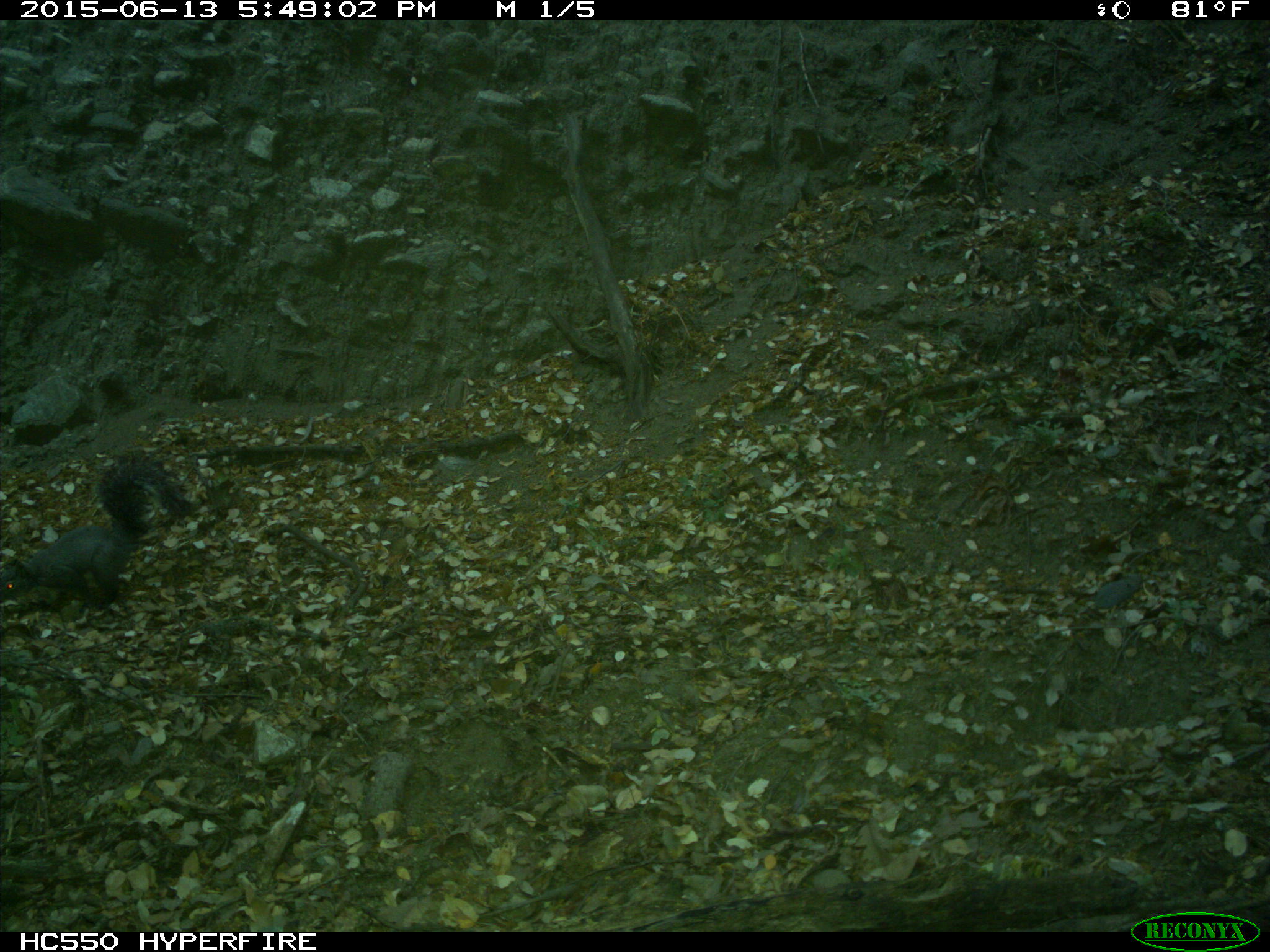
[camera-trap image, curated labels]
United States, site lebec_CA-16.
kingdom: Animalia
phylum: Chordata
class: Mammalia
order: Rodentia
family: Sciuridae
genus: Sciurus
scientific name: Sciurus carolinensis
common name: eastern gray squirrel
Sciurus carolinensis (eastern gray squirrel).